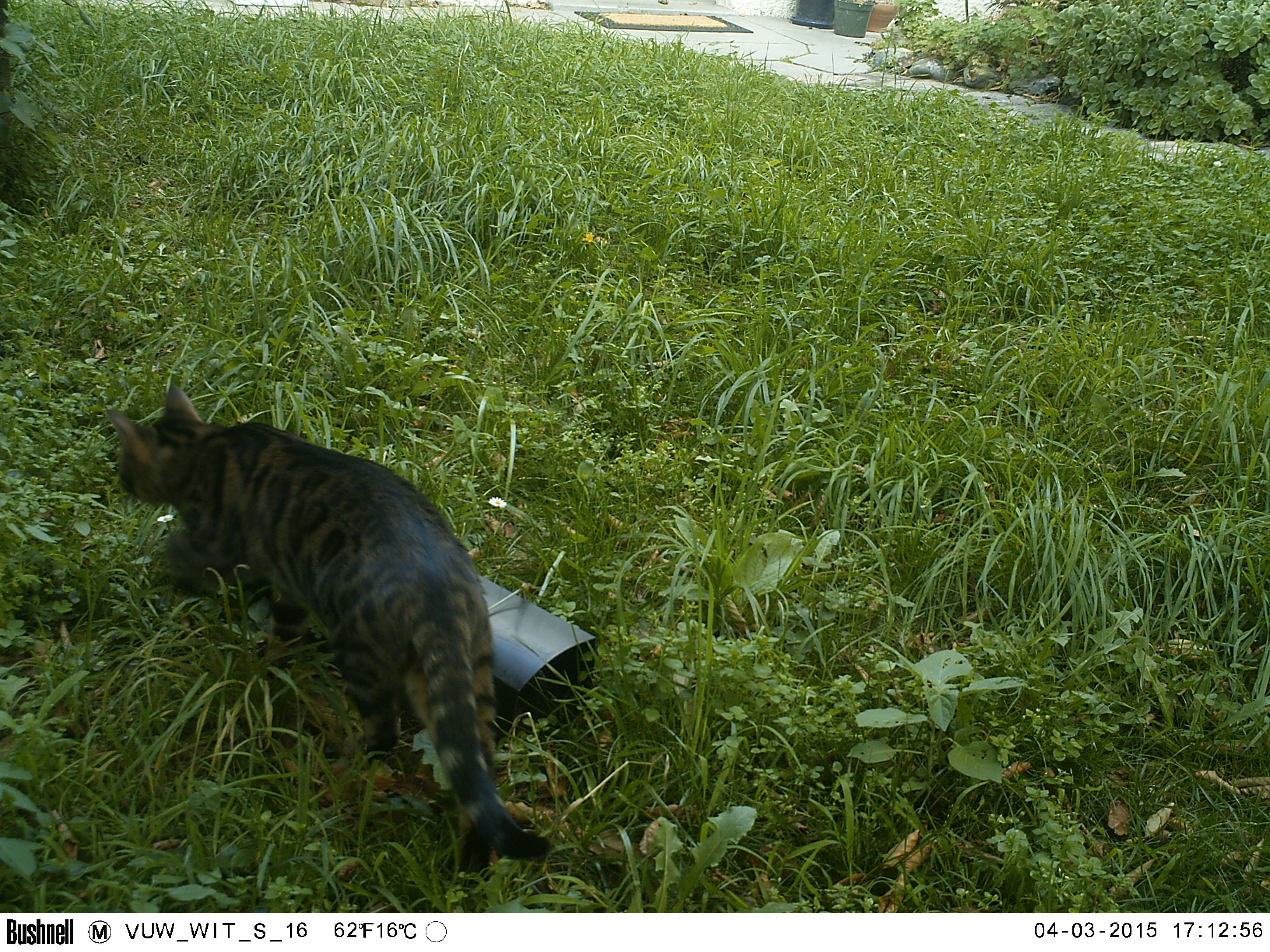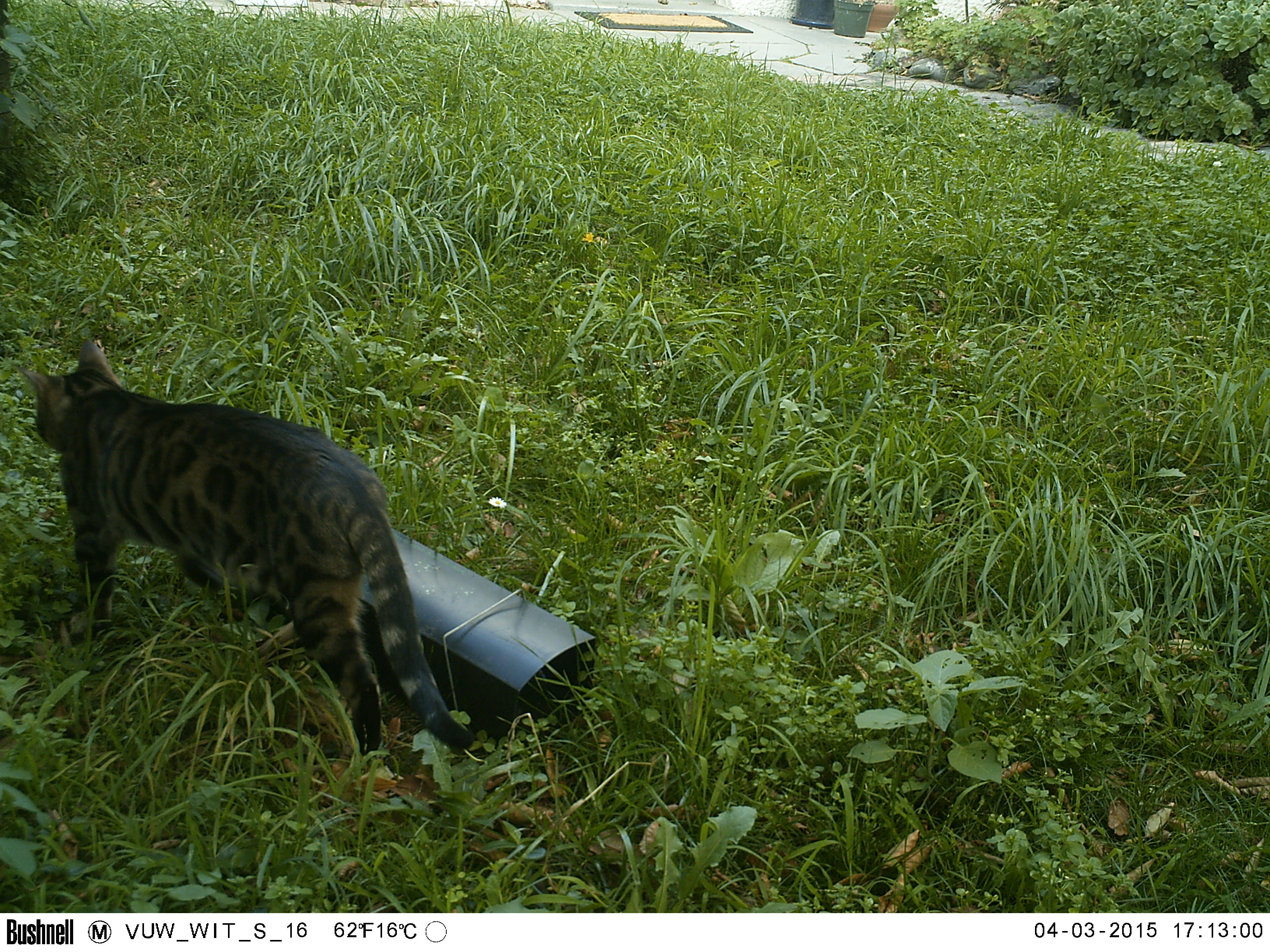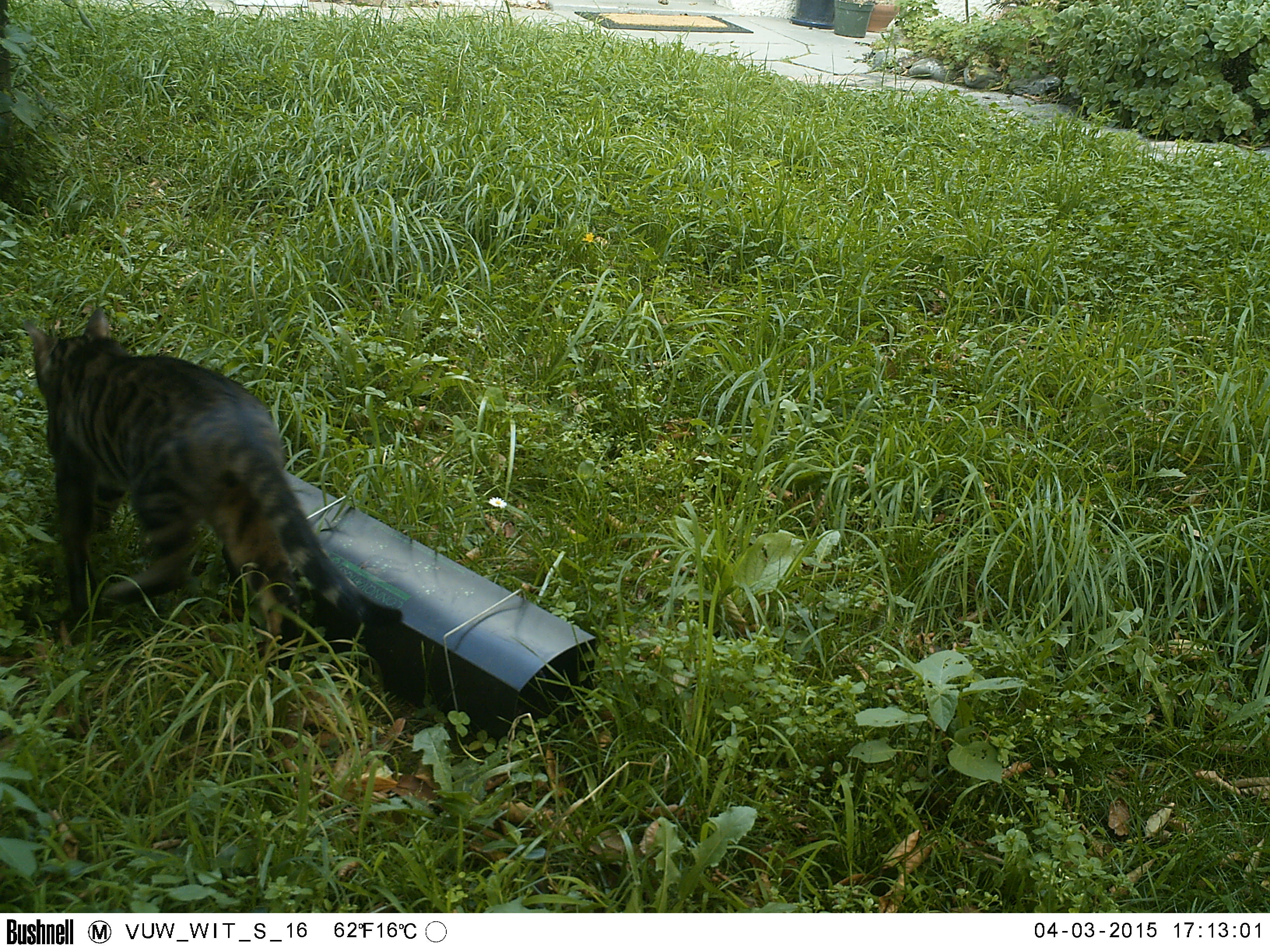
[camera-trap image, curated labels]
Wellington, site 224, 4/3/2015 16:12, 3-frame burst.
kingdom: Animalia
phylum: Chordata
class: Mammalia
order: Carnivora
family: Felidae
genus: Felis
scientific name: Felis catus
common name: cat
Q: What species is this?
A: Cat (Felis catus).